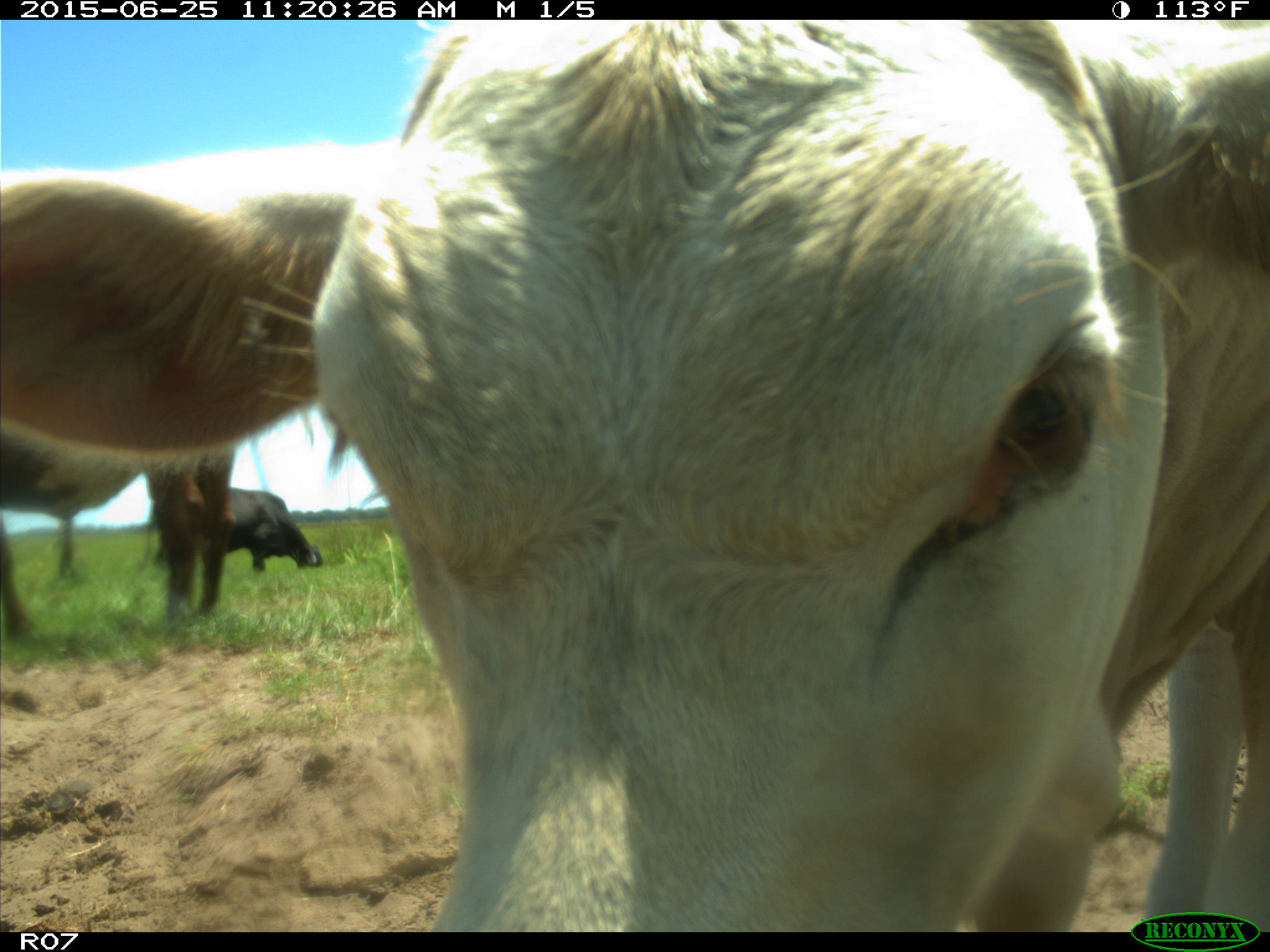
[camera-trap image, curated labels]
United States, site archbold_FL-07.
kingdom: Animalia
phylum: Chordata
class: Mammalia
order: Artiodactyla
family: Bovidae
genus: Bos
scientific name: Bos taurus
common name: domestic cow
Bos taurus (domestic cow).